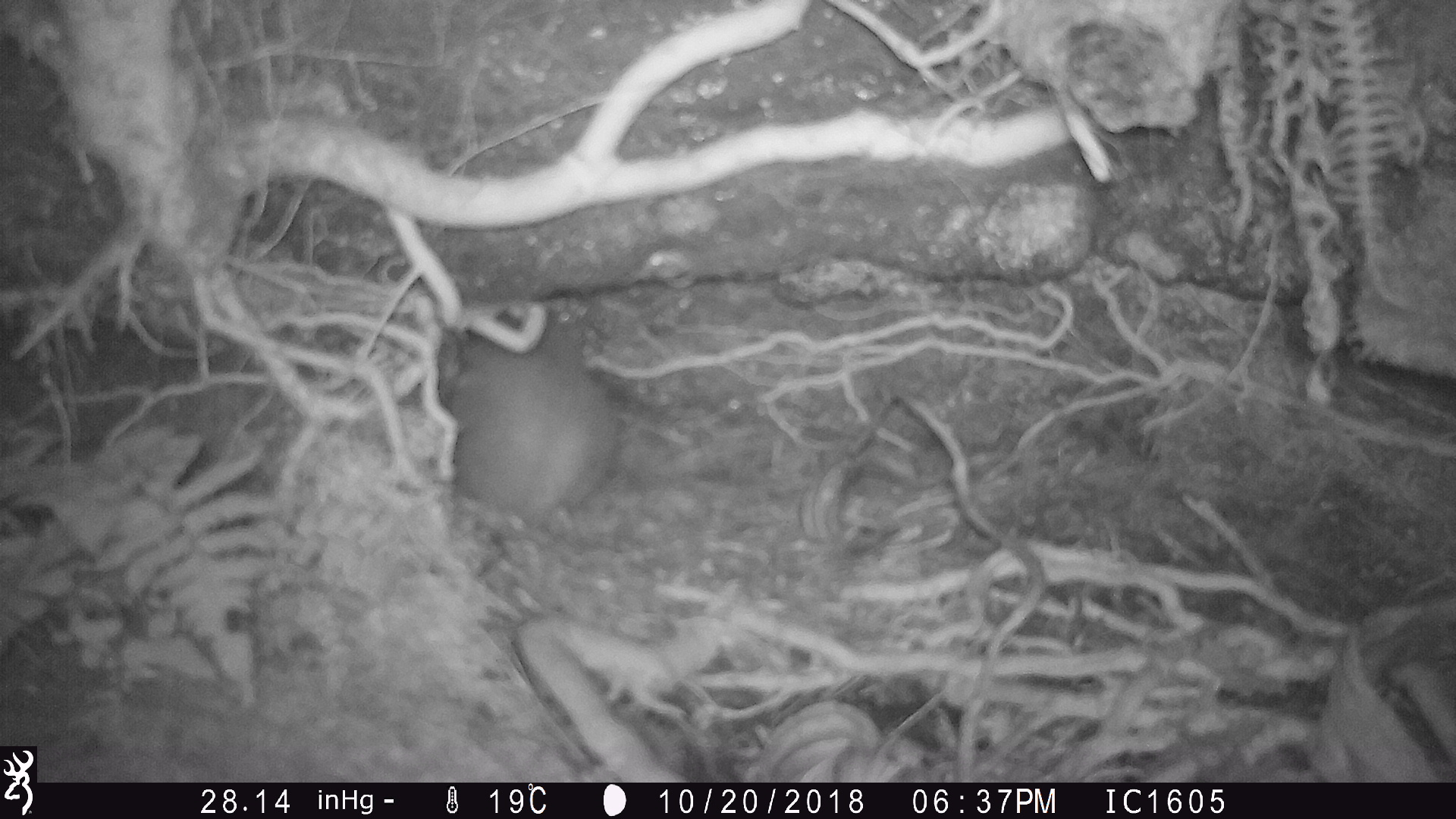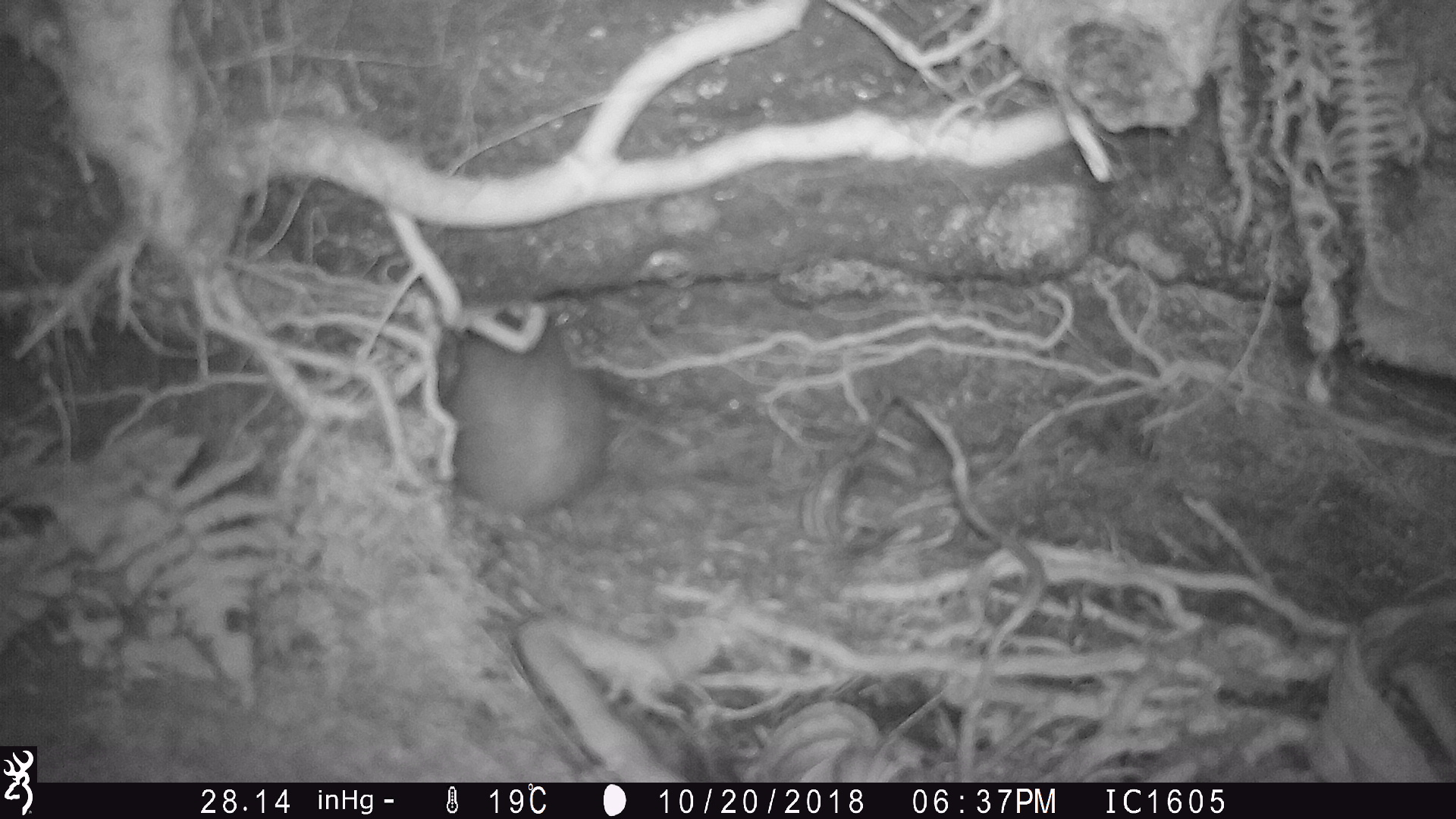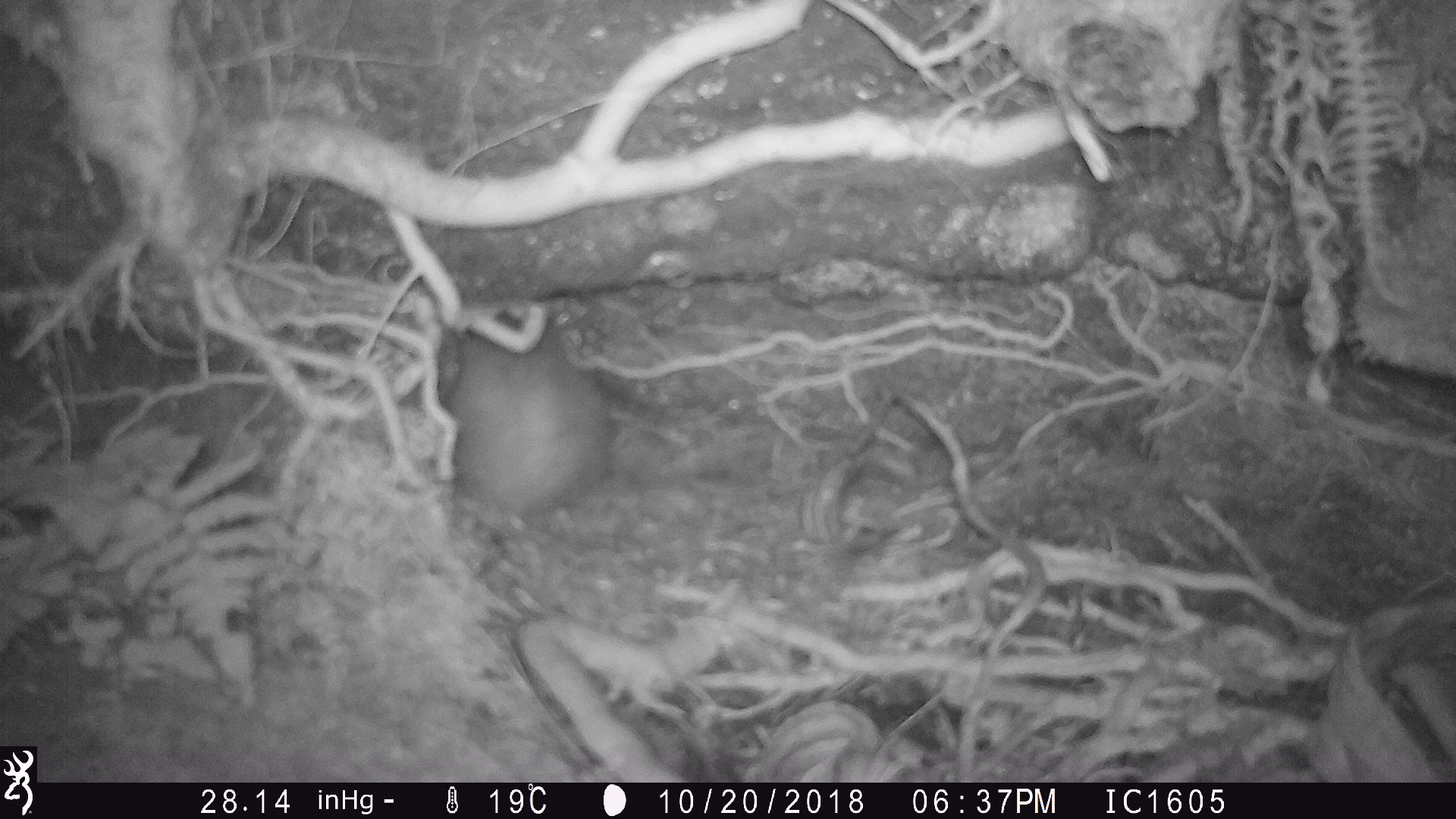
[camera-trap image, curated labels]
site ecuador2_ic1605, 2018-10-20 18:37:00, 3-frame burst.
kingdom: Animalia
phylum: Chordata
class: Aves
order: Procellariiformes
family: Procellariidae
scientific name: Procellariidae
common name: petrel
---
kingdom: Animalia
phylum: Chordata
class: Aves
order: Procellariiformes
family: Procellariidae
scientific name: Procellariidae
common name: petrel chick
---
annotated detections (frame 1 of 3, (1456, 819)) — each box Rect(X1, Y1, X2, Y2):
petrel: Rect(440, 322, 626, 526)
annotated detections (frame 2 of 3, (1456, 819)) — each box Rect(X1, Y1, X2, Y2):
petrel chick: Rect(443, 324, 608, 536)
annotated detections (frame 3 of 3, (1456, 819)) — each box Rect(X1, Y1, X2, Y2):
petrel chick: Rect(432, 286, 611, 521)